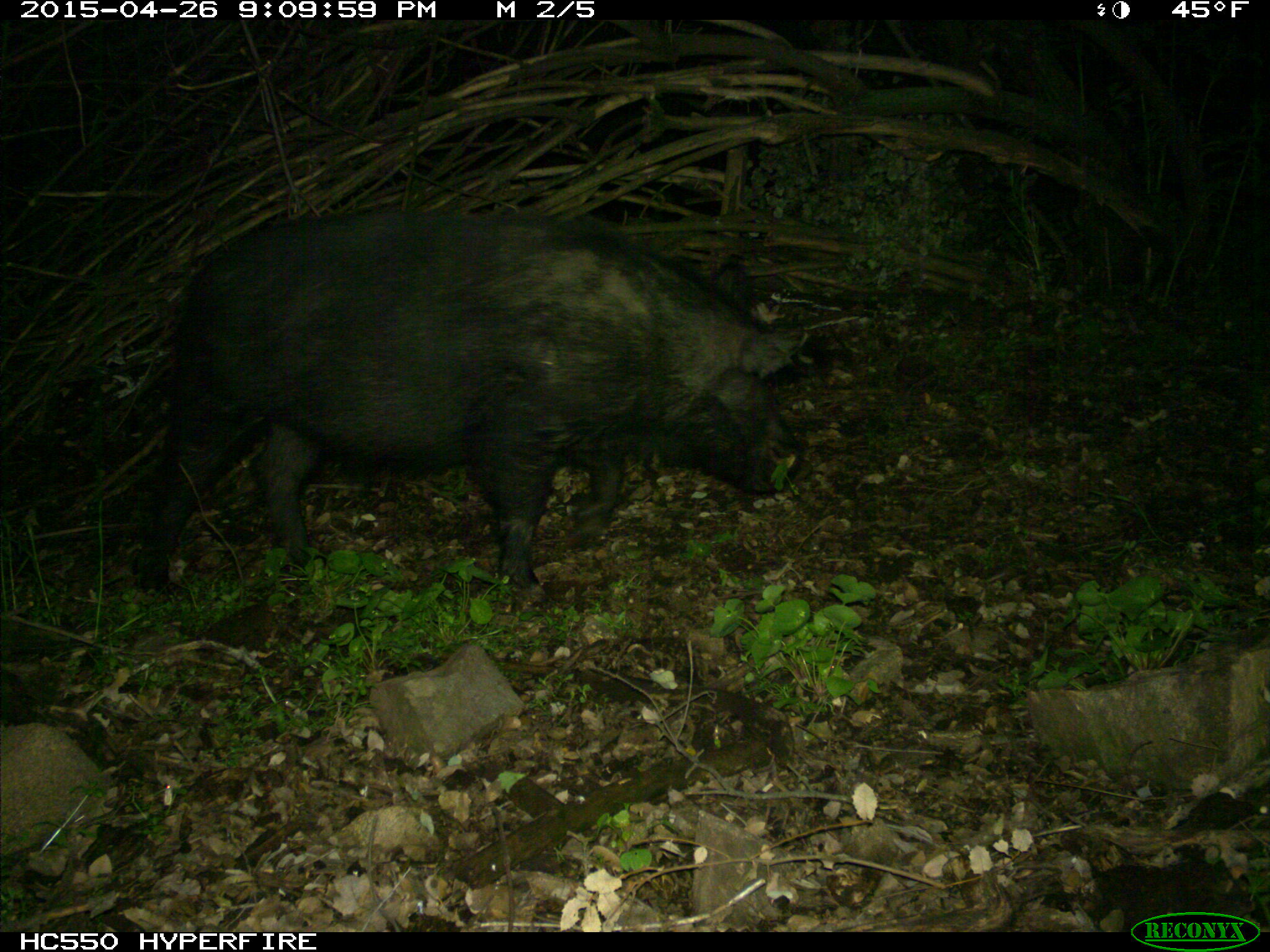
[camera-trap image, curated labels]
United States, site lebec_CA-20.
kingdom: Animalia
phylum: Chordata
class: Mammalia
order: Artiodactyla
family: Suidae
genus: Sus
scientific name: Sus scrofa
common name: wild boar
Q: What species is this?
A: Sus scrofa (wild boar).